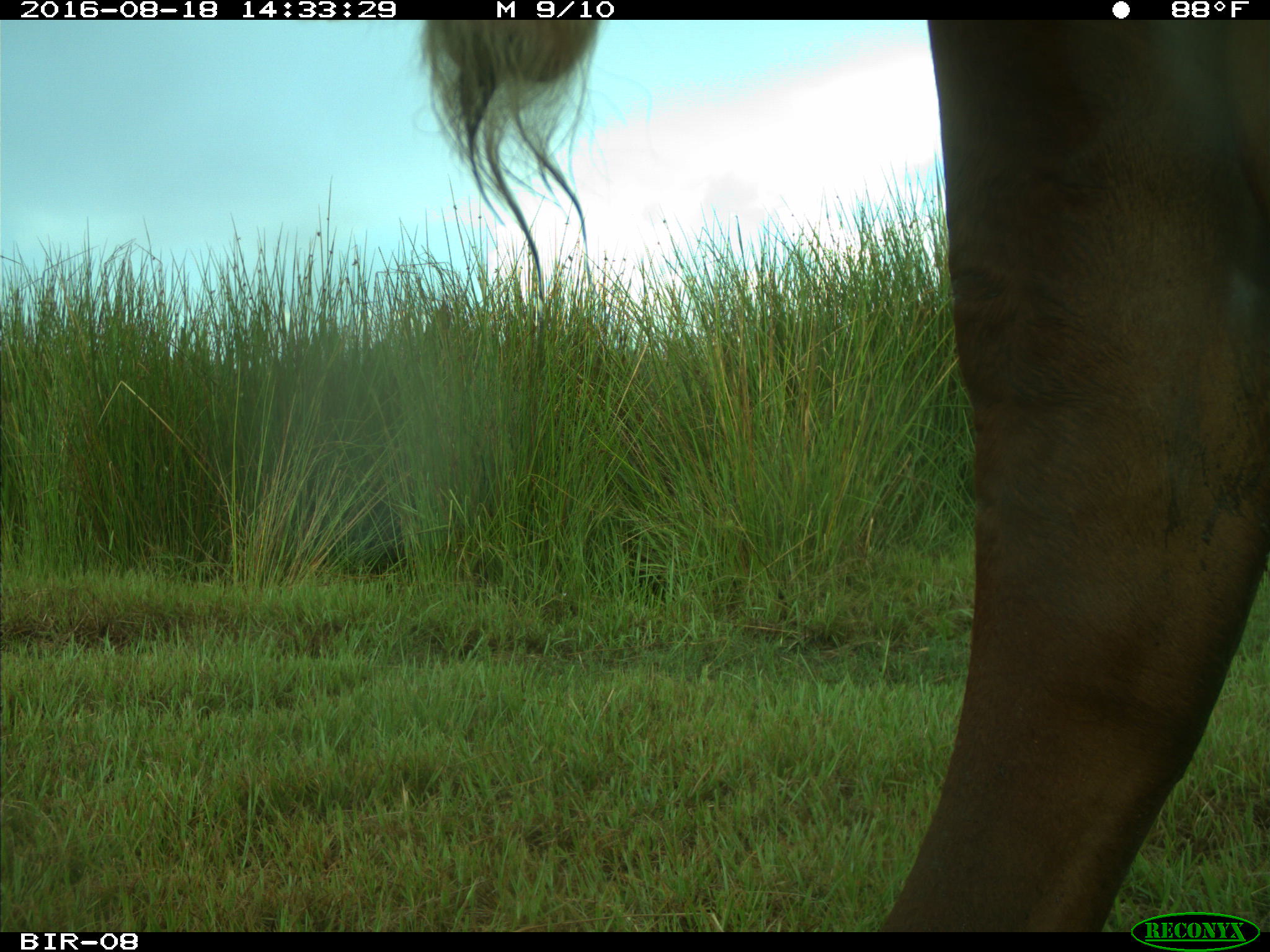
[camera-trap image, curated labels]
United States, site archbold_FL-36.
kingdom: Animalia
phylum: Chordata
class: Mammalia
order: Artiodactyla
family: Bovidae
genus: Bos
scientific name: Bos taurus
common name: domestic cow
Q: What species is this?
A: Bos taurus (domestic cow).